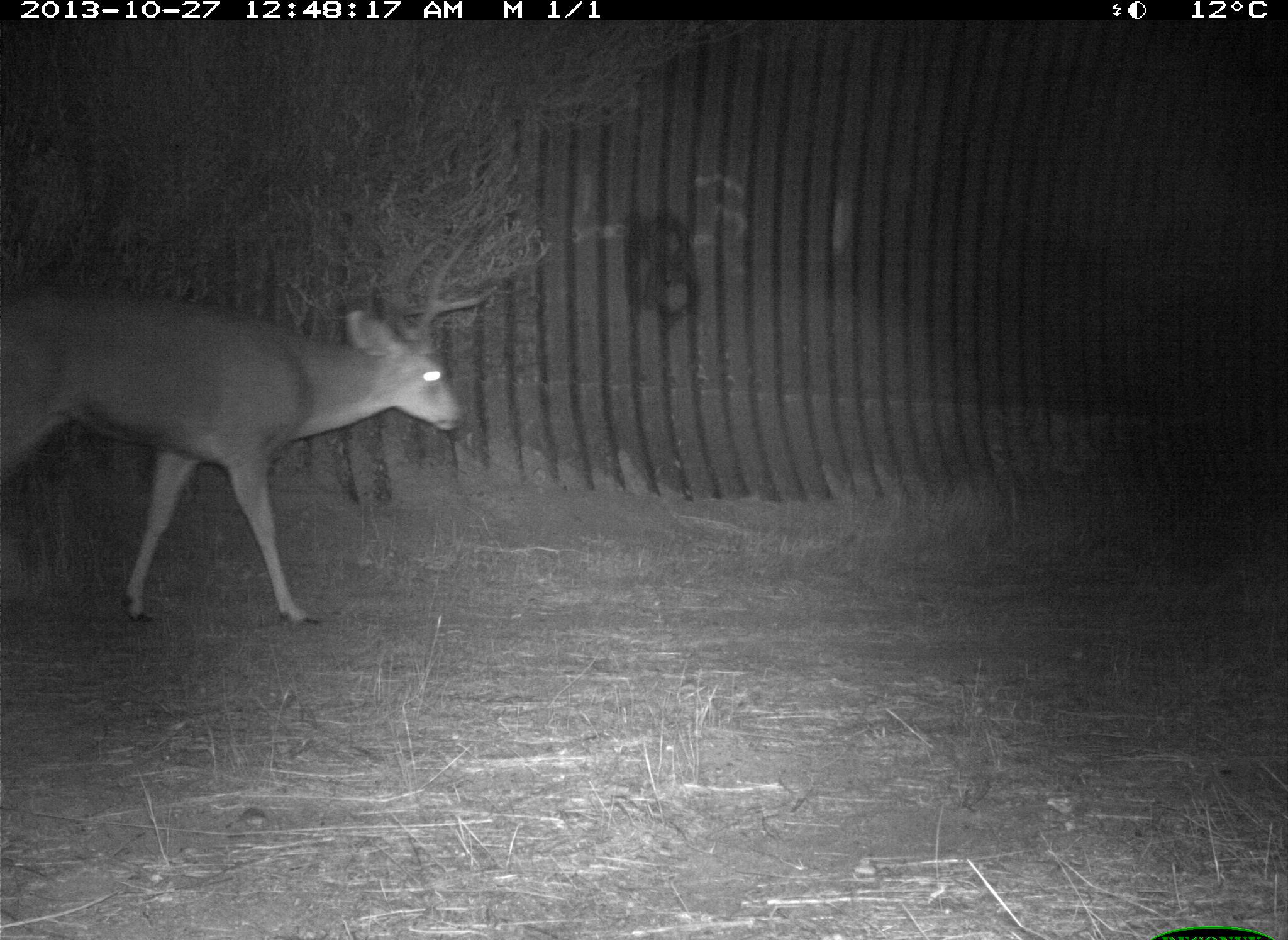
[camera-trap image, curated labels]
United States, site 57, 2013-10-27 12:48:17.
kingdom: Animalia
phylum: Chordata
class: Mammalia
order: Artiodactyla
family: Cervidae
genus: Odocoileus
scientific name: Odocoileus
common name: deer